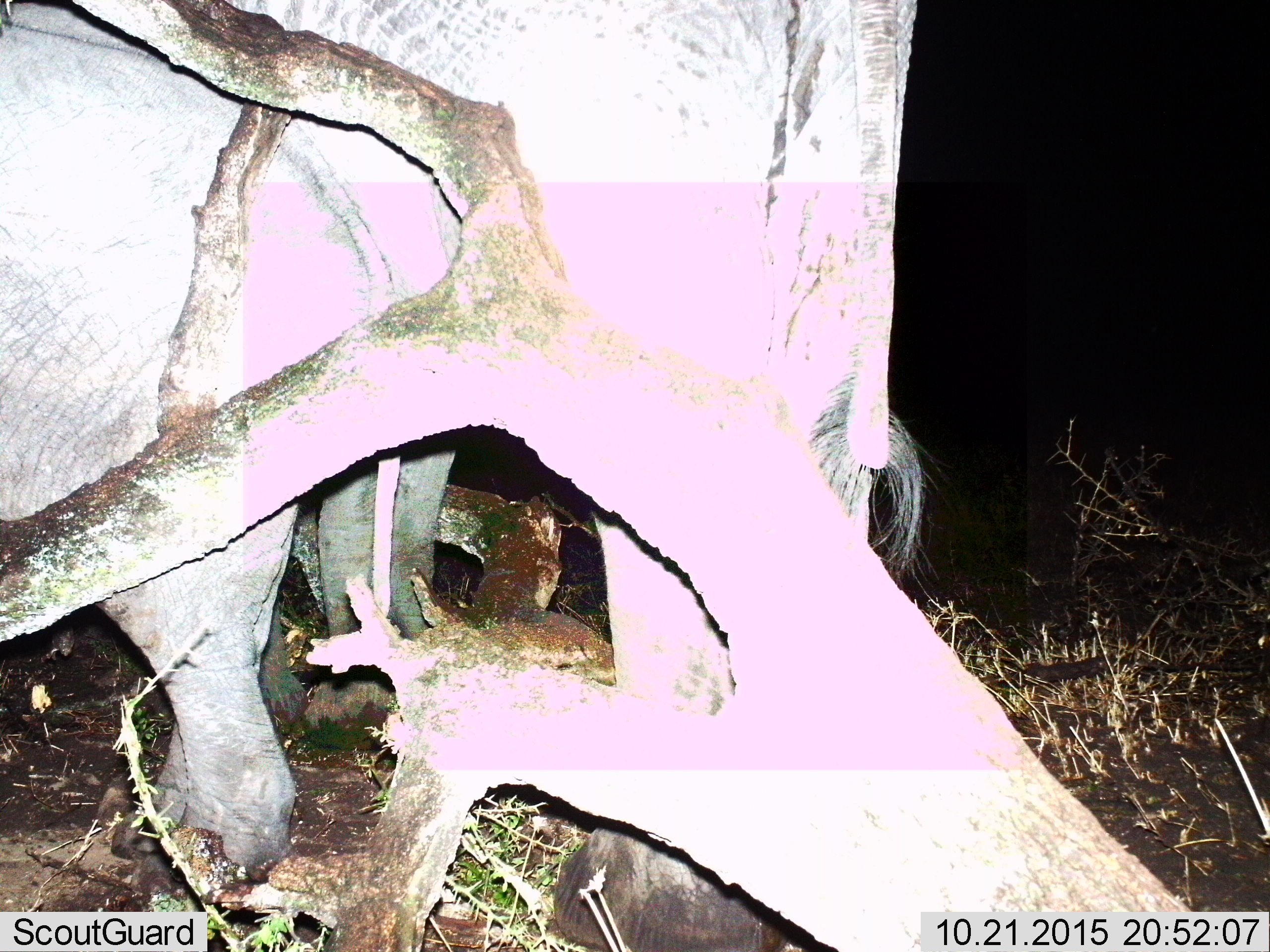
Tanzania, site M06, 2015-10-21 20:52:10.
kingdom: Animalia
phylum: Chordata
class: Mammalia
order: Proboscidea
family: Elephantidae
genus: Loxodonta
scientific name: Loxodonta africana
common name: african bush elephant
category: elephant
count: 2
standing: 67%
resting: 0%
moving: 33%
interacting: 0%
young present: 33%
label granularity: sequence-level